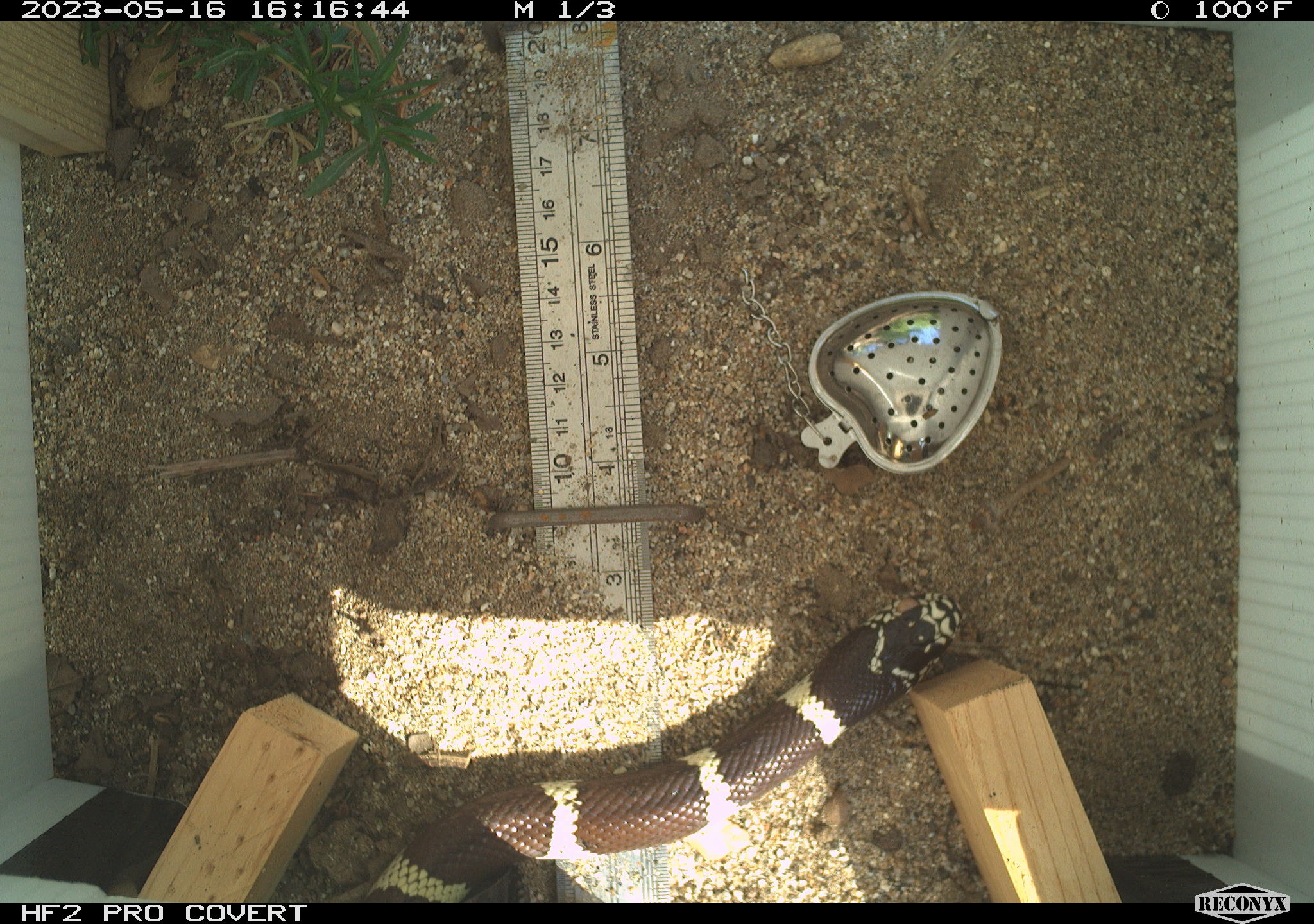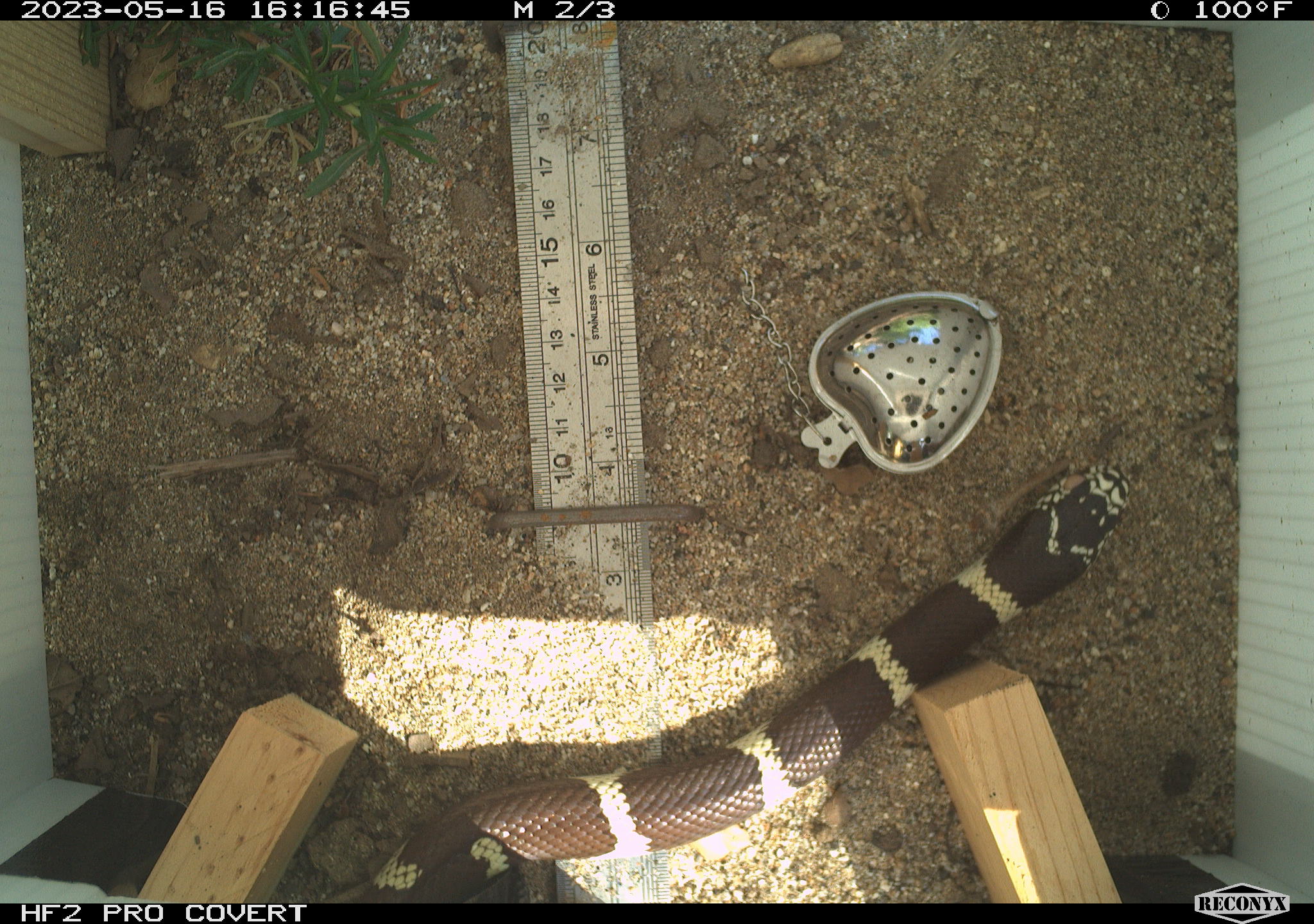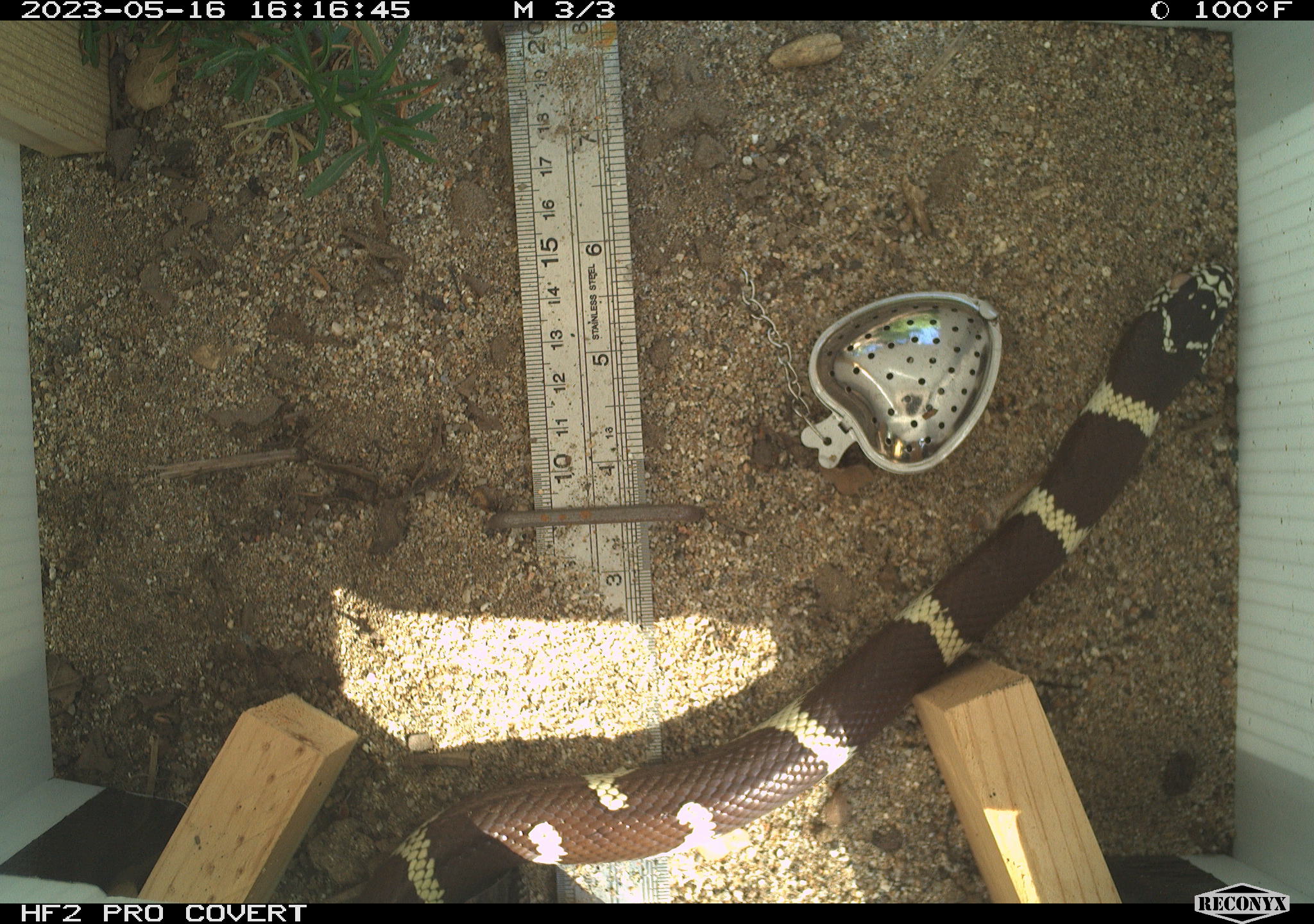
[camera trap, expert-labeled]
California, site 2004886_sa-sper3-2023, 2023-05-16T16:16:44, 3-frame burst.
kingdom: Animalia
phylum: Chordata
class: Reptilia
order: Squamata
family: Colubridae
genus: Lampropeltis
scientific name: Lampropeltis californiae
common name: california kingsnake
California kingsnake (Lampropeltis californiae).